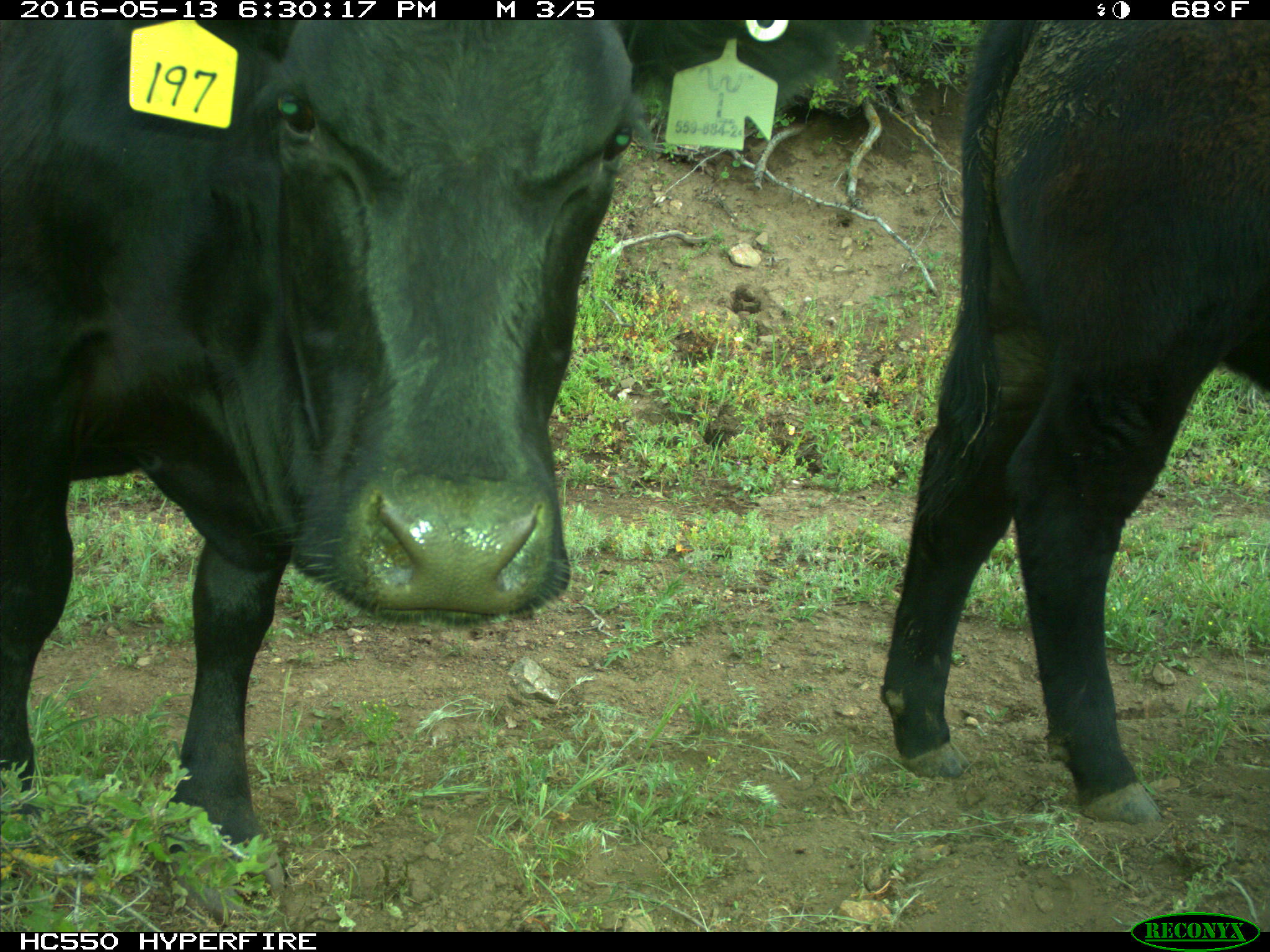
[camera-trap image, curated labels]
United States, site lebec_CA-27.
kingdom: Animalia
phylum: Chordata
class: Mammalia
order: Artiodactyla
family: Bovidae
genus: Bos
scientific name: Bos taurus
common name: domestic cow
Bos taurus (domestic cow).